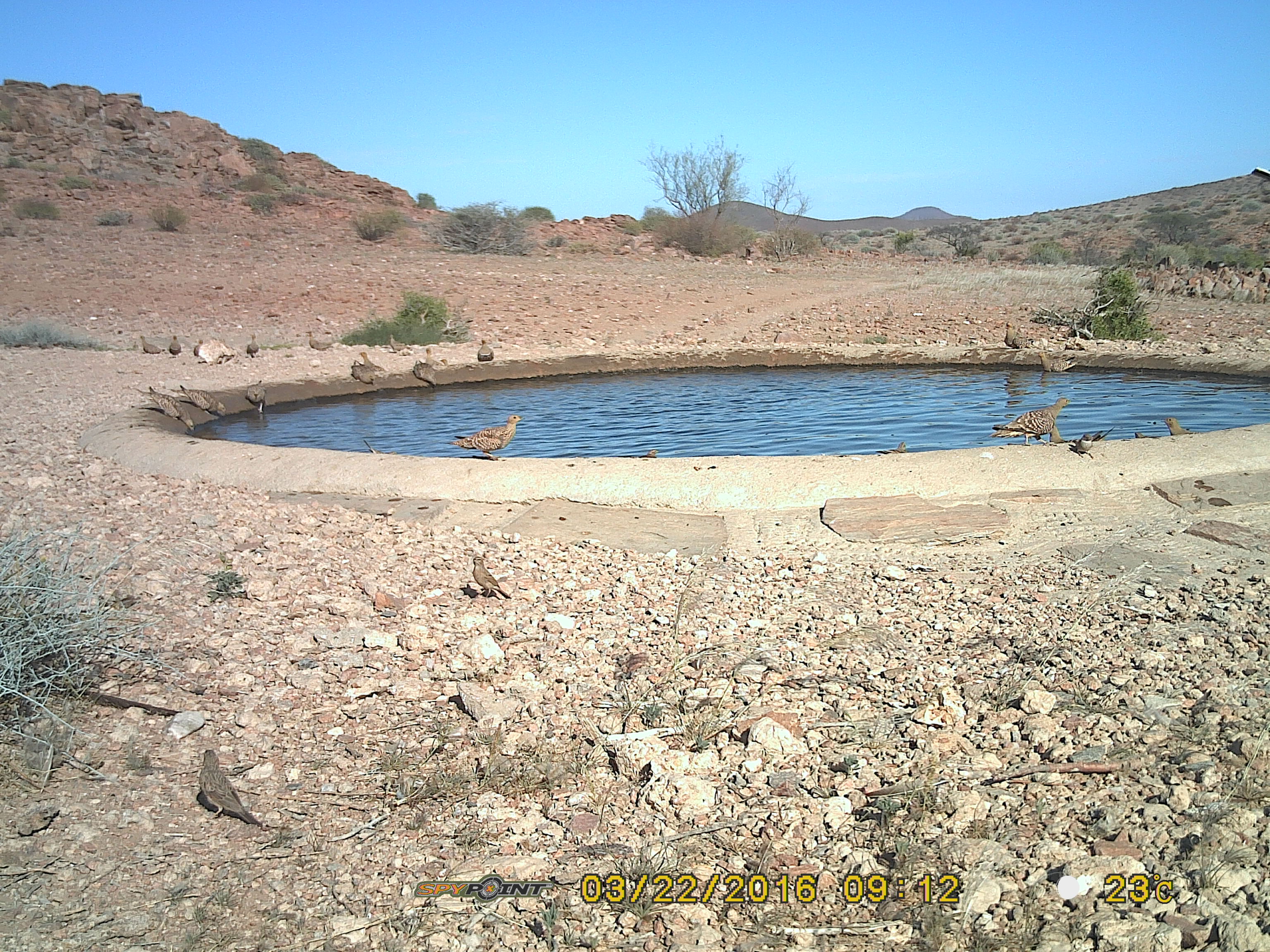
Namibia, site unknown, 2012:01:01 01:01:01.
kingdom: Animalia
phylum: Chordata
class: Aves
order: Pterocliformes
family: Pteroclidae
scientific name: Pteroclidae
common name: sandgrouse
Pteroclidae (sandgrouse).